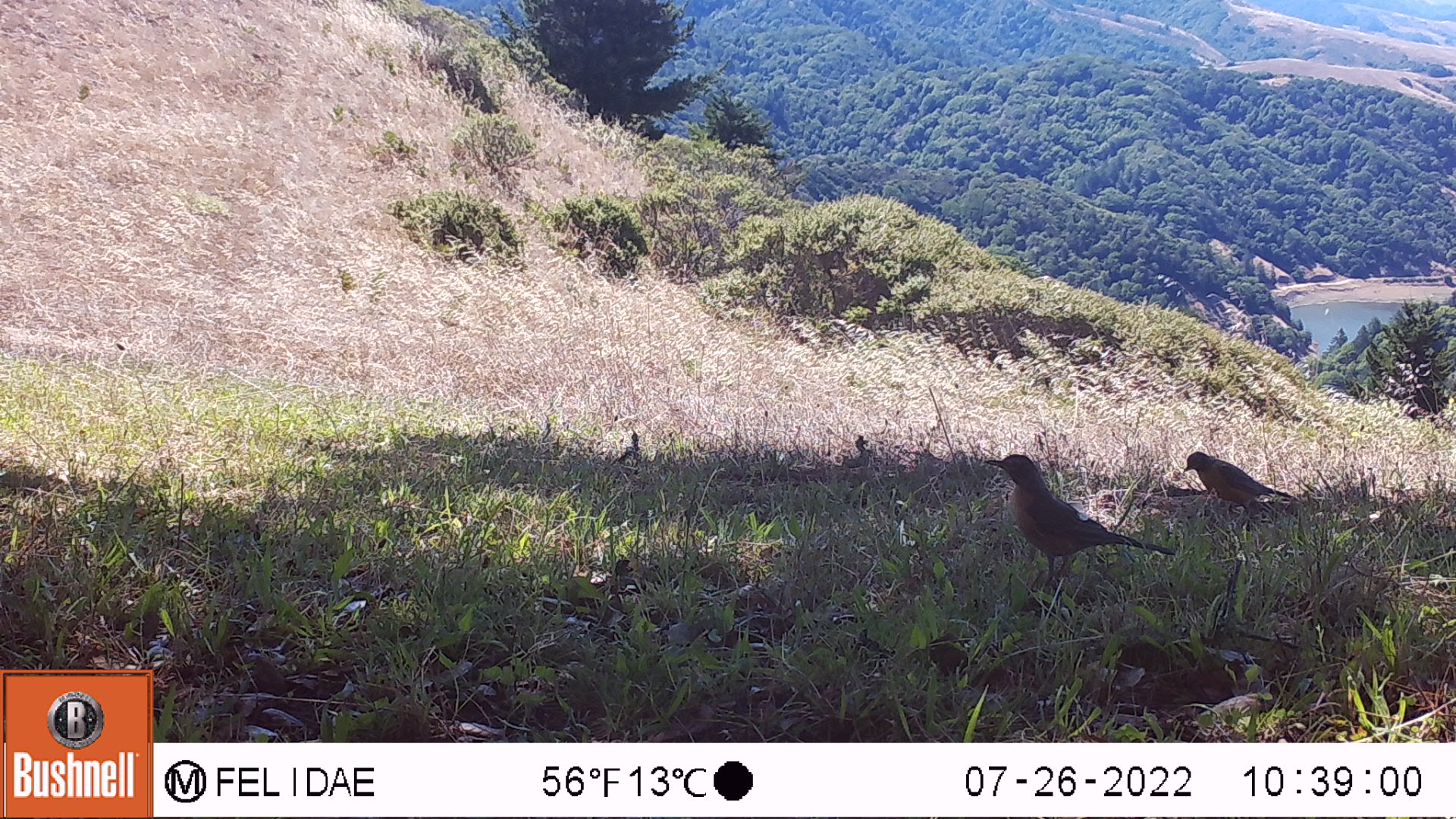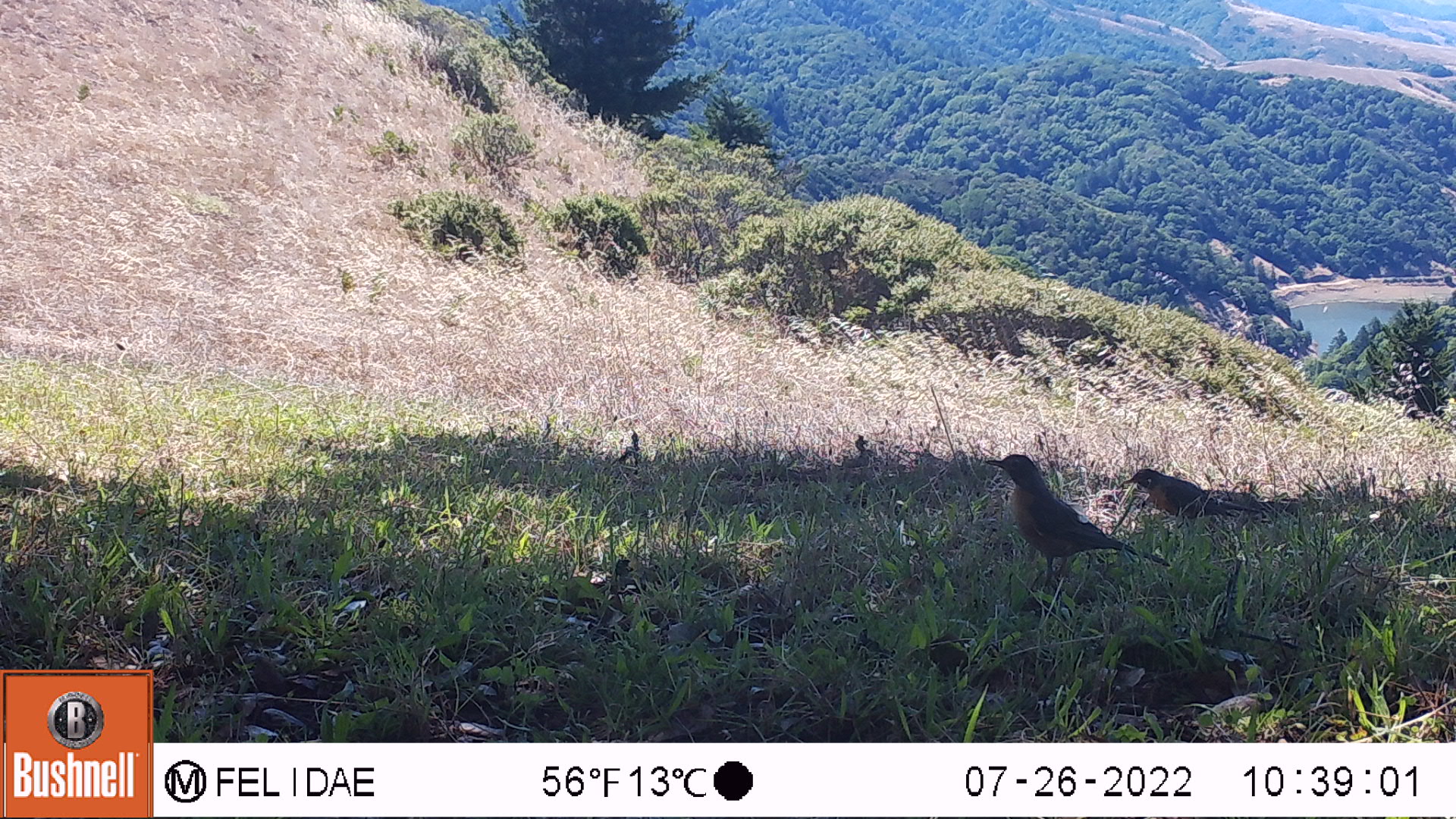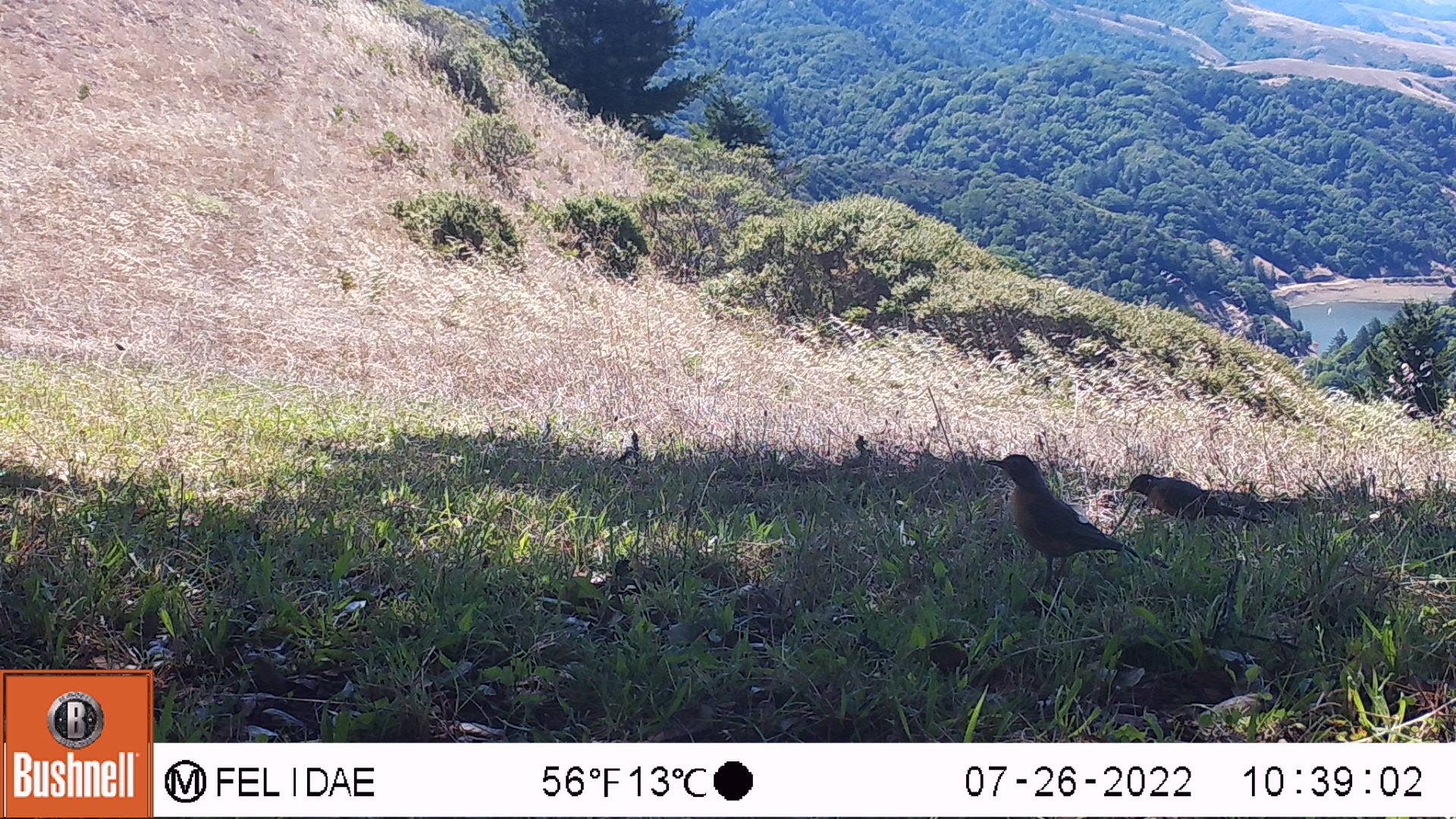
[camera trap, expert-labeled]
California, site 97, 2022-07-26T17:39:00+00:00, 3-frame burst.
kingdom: Animalia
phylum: Chordata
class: Aves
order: Passeriformes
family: Turdidae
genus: Turdus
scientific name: Turdus migratorius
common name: american robin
American robin (Turdus migratorius).